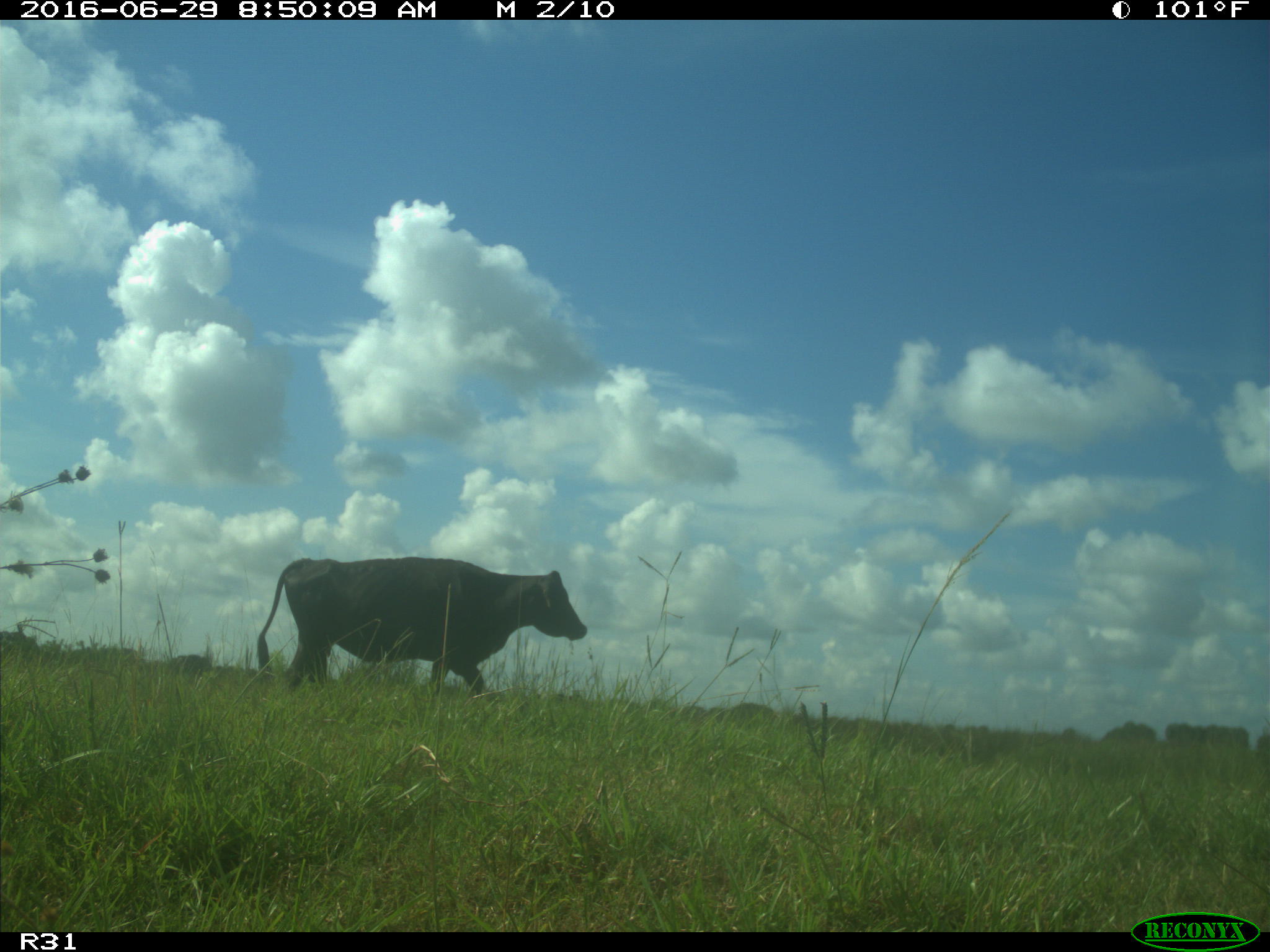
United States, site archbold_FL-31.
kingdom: Animalia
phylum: Chordata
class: Mammalia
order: Artiodactyla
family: Bovidae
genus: Bos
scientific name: Bos taurus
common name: domestic cow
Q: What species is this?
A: Bos taurus (domestic cow).